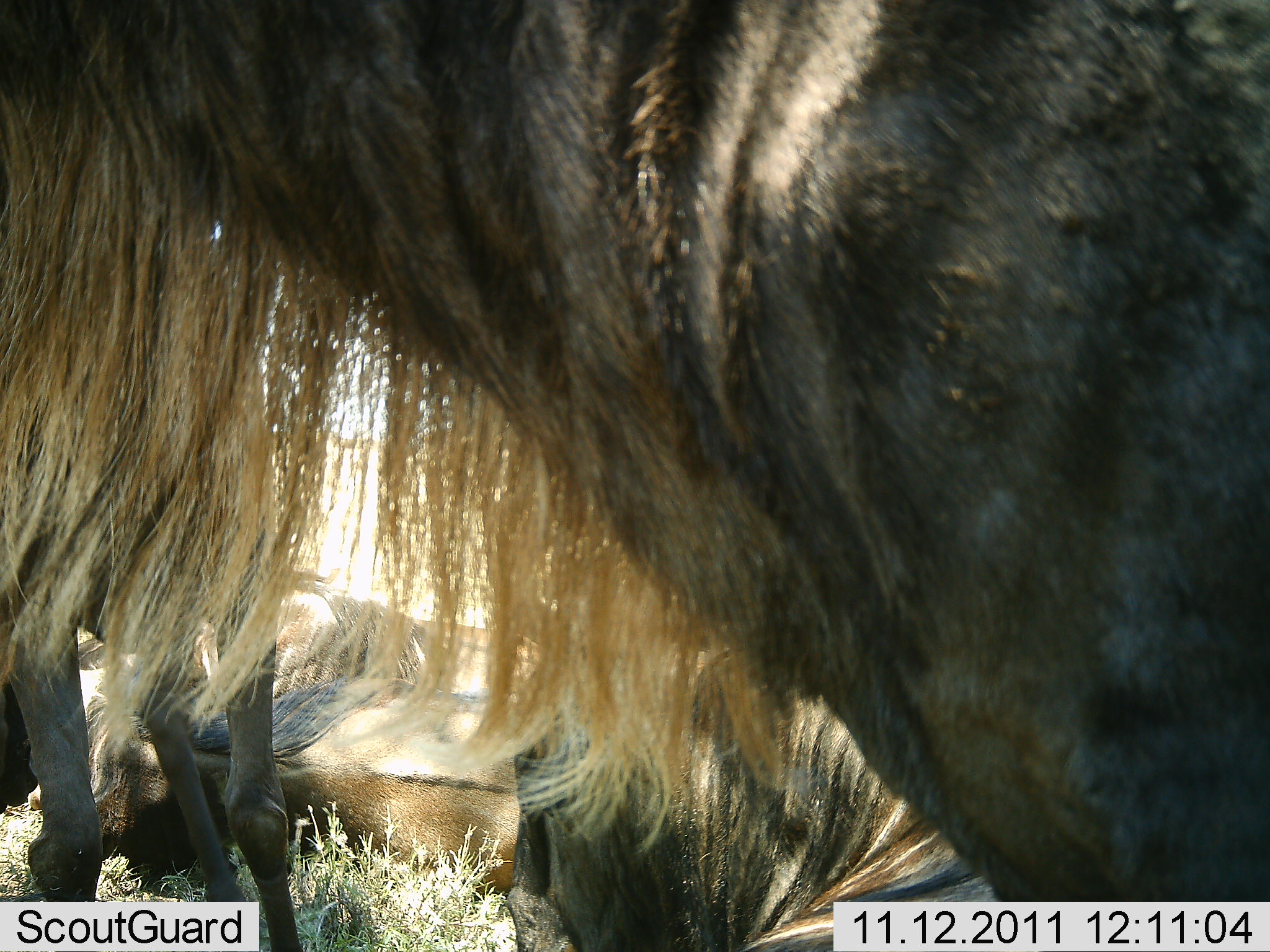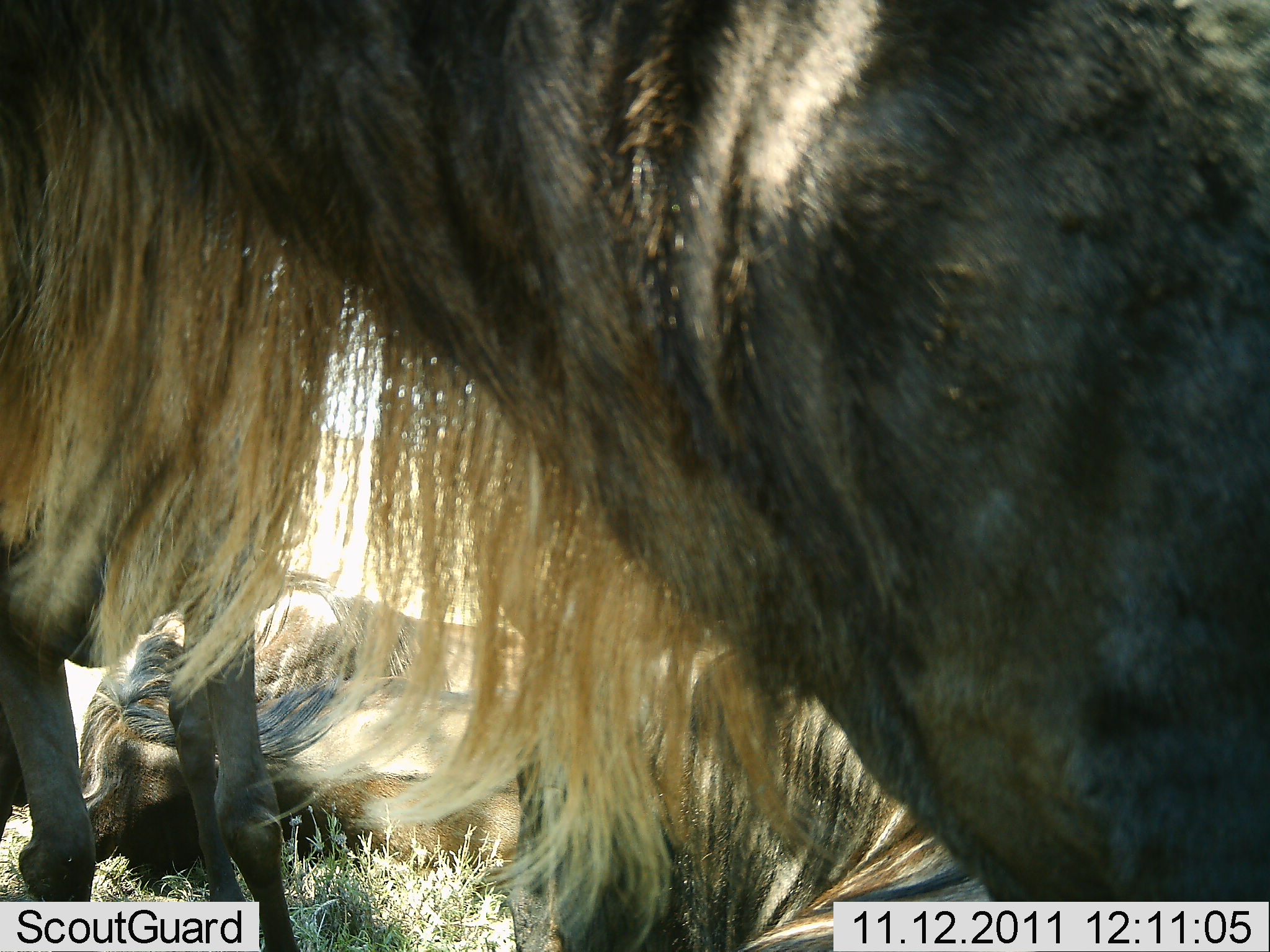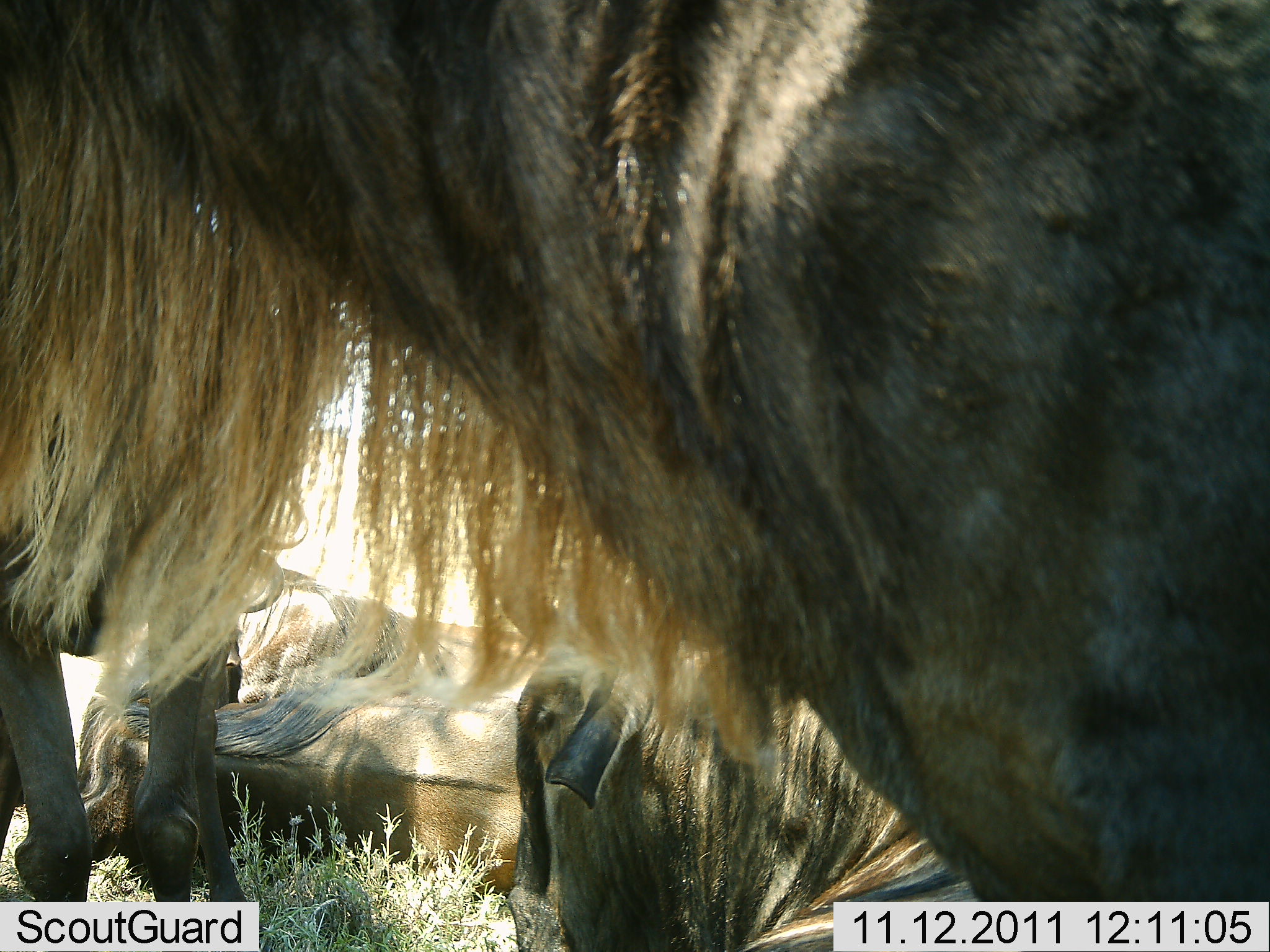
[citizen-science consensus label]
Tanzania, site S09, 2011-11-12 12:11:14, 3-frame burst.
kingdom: Animalia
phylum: Chordata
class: Mammalia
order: Artiodactyla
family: Bovidae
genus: Connochaetes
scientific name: Connochaetes taurinus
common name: blue wildebeest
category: wildebeest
Wildebeest (blue wildebeest) (Connochaetes taurinus), count 4. Behavior (volunteer vote fractions): standing 80%, resting 87%, moving 0%, interacting 0%. Young present (vote fraction): 0%. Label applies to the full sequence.